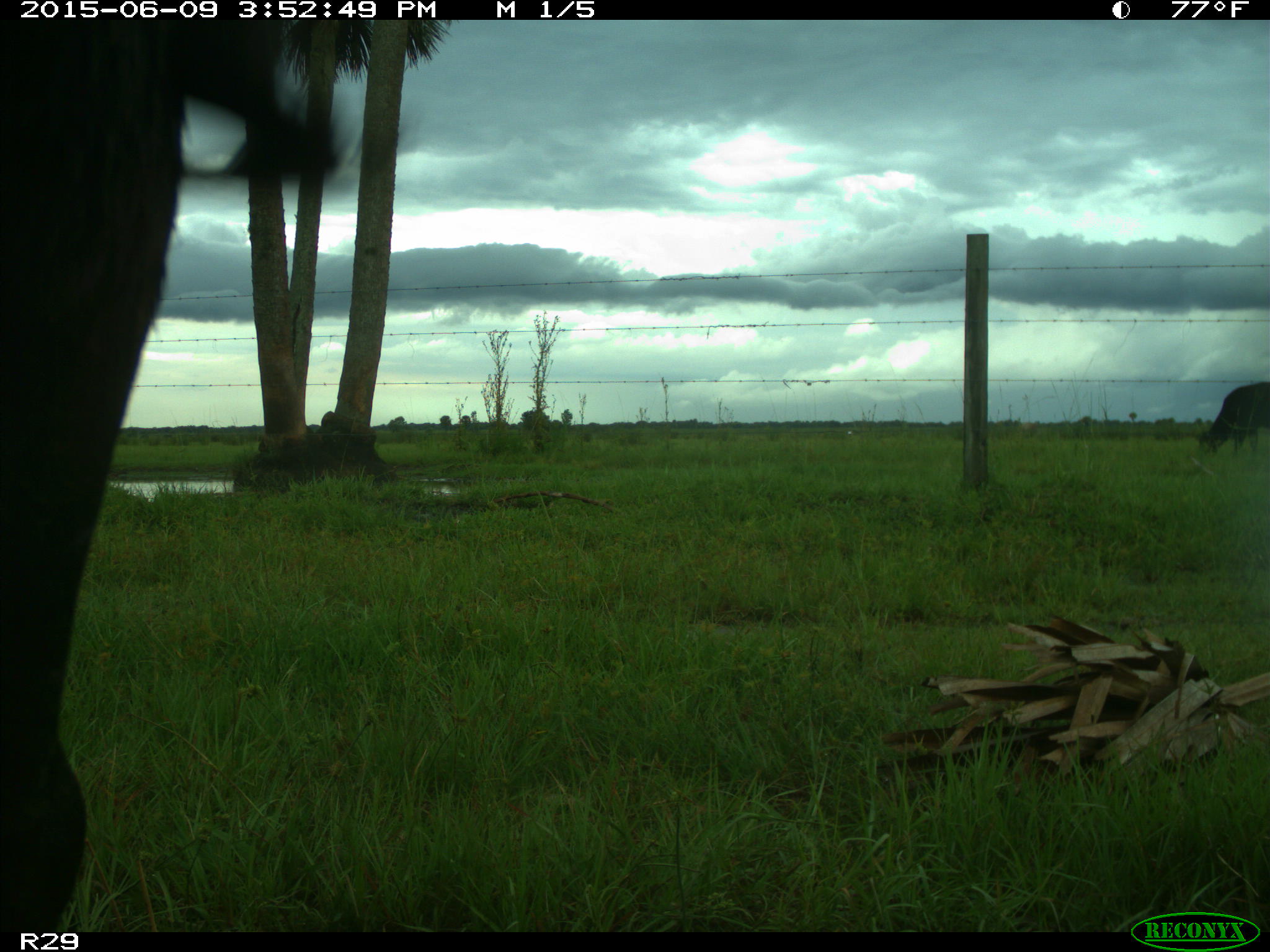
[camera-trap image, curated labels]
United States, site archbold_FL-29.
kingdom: Animalia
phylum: Chordata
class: Mammalia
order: Artiodactyla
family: Bovidae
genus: Bos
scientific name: Bos taurus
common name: domestic cow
Bos taurus (domestic cow).